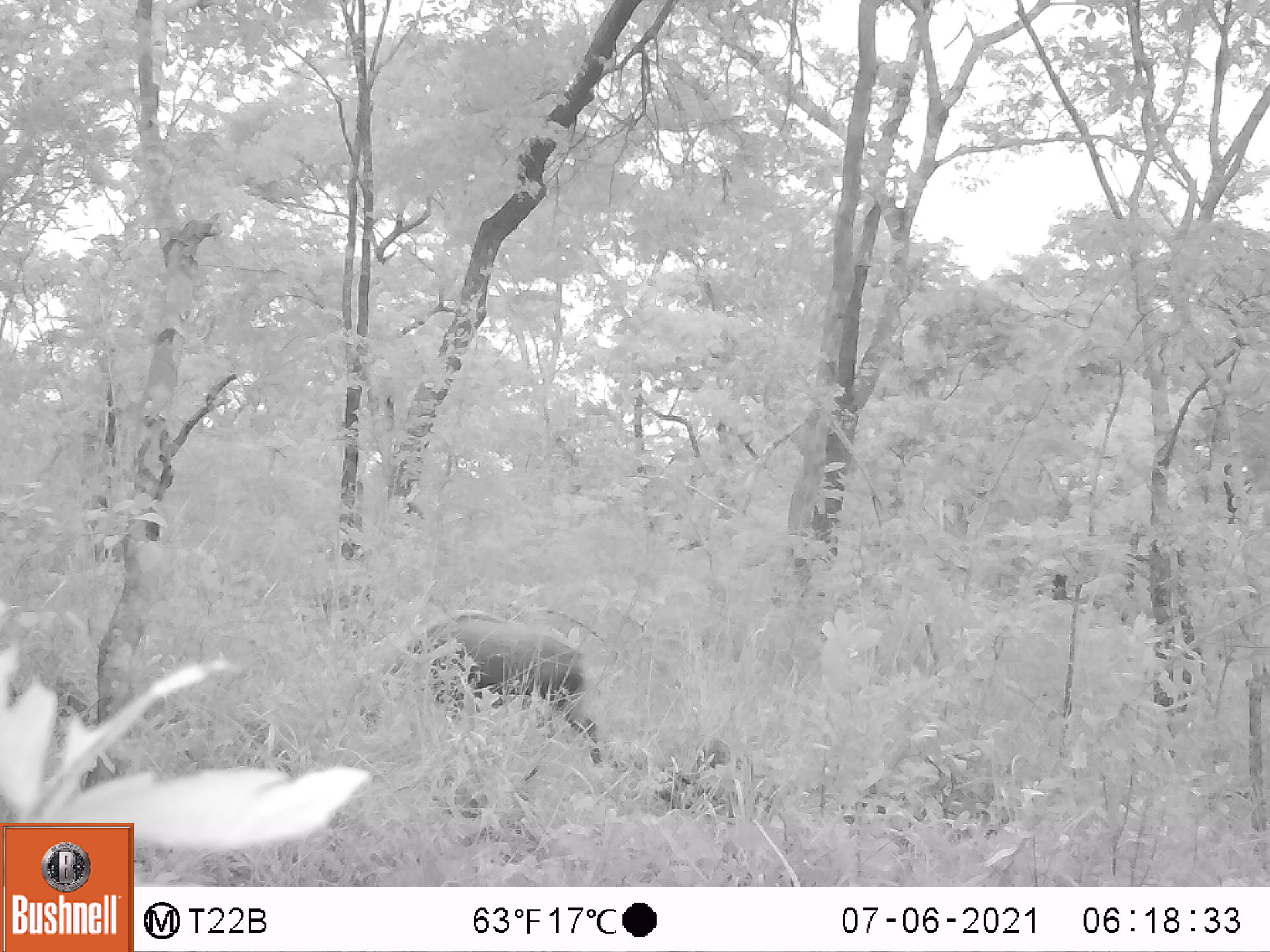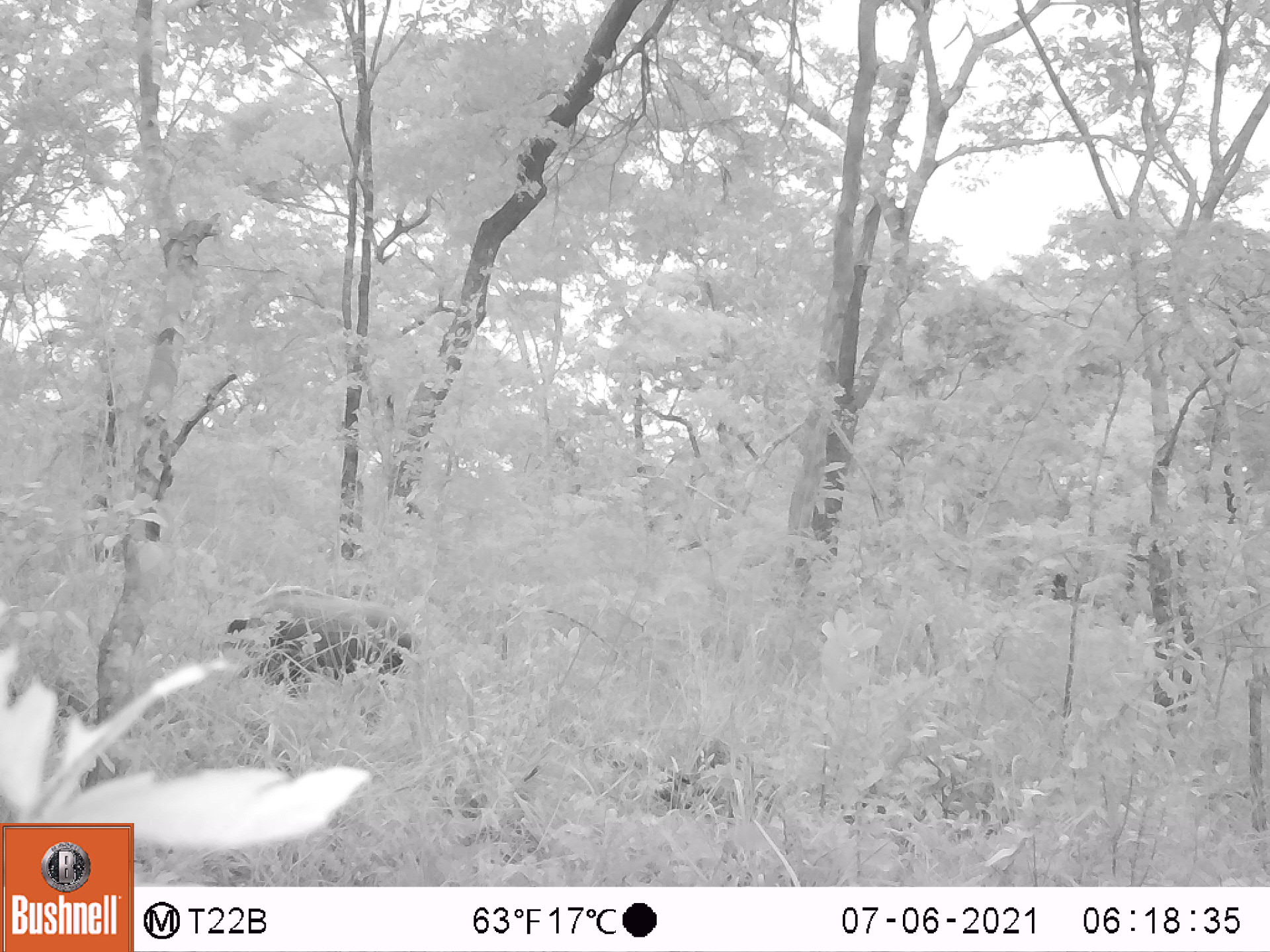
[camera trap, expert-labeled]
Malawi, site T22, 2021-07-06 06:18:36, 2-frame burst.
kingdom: Animalia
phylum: Chordata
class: Mammalia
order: Artiodactyla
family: Suidae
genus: Potamochoerus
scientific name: Potamochoerus larvatus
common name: bushpig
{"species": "bushpig (Potamochoerus larvatus)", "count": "1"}